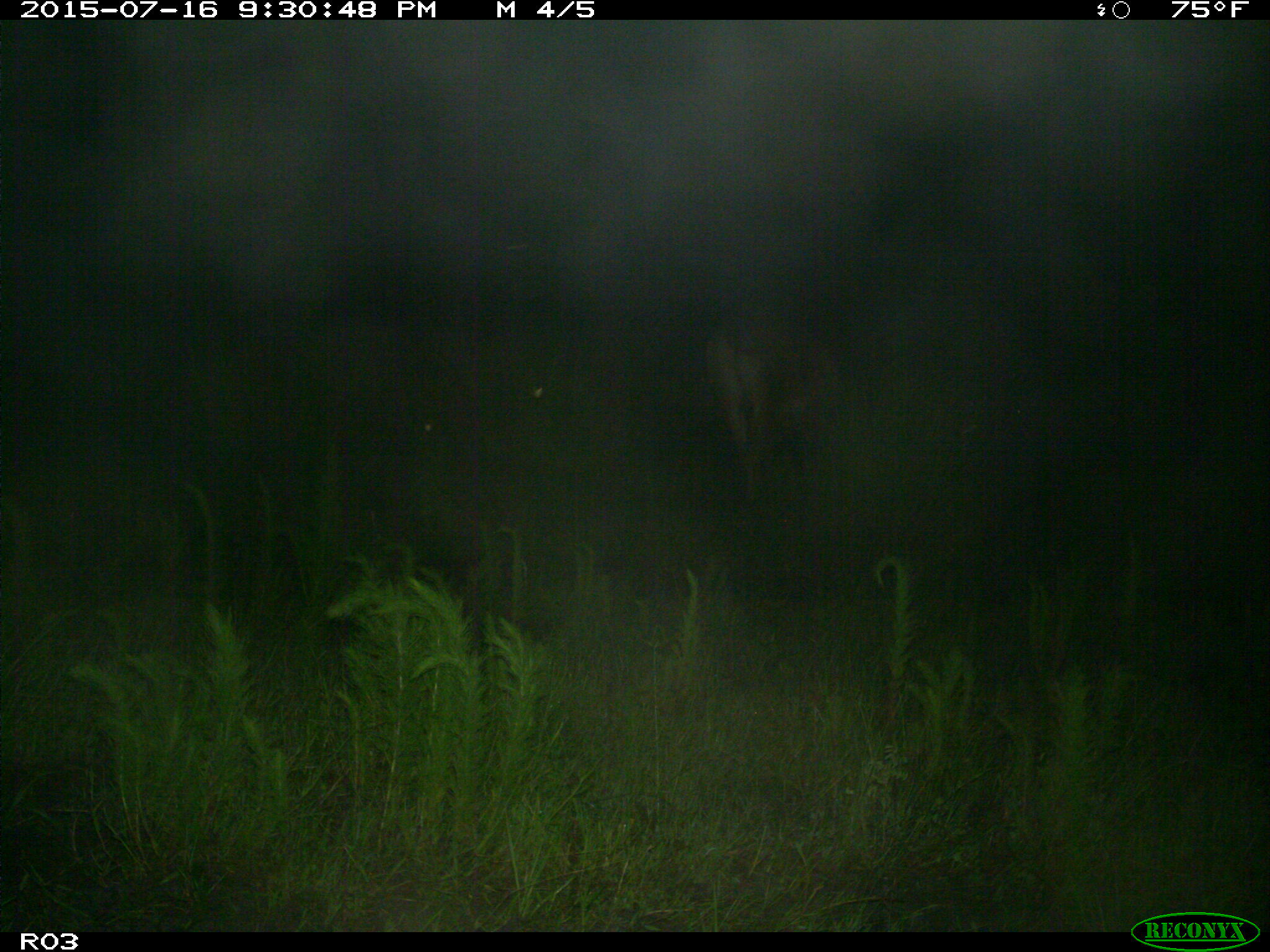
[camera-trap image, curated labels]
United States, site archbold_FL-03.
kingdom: Animalia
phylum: Chordata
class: Mammalia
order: Artiodactyla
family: Bovidae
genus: Bos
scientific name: Bos taurus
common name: domestic cow